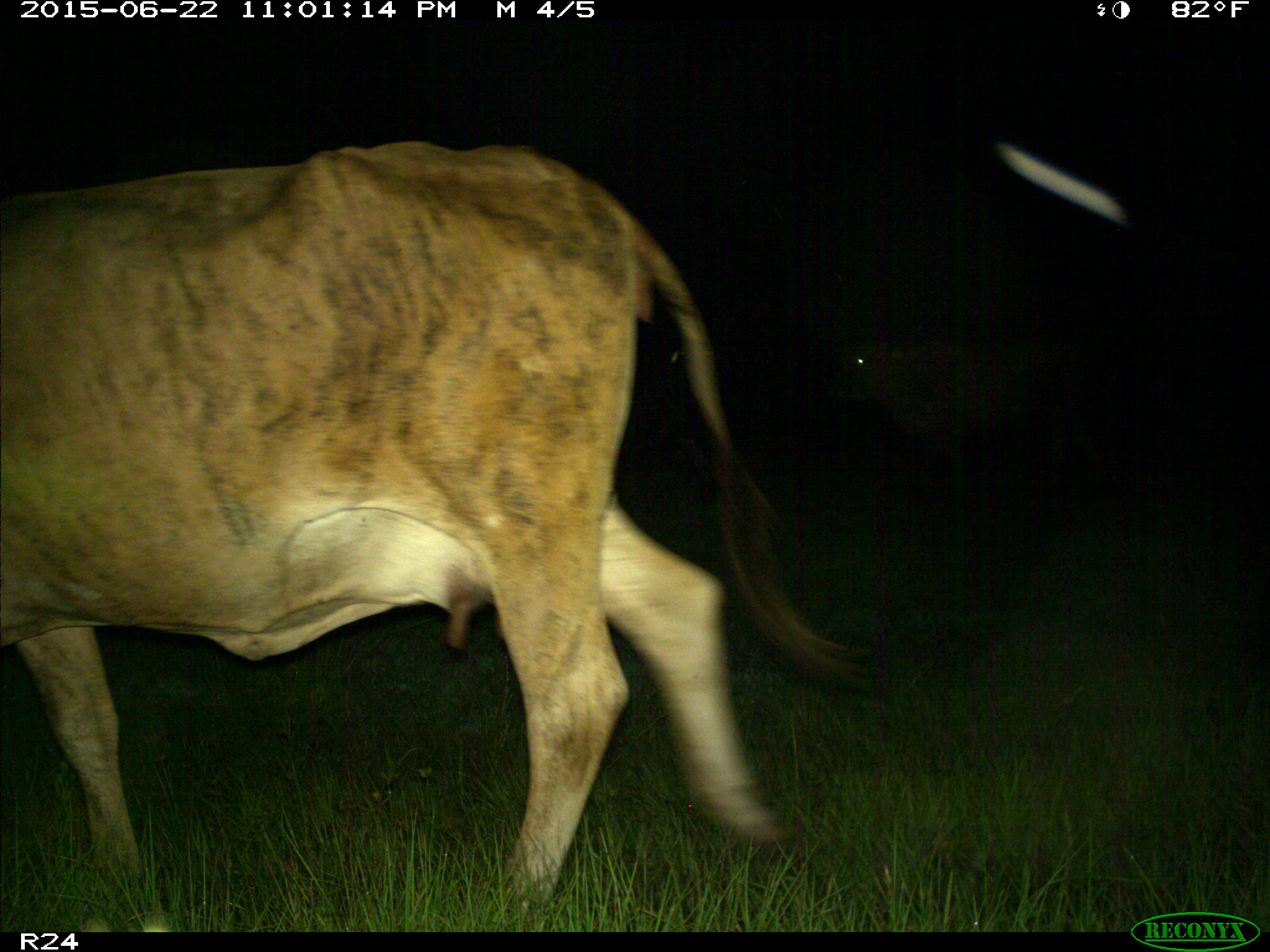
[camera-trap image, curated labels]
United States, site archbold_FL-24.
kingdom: Animalia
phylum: Chordata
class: Mammalia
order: Artiodactyla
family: Bovidae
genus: Bos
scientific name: Bos taurus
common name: domestic cow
Bos taurus (domestic cow).